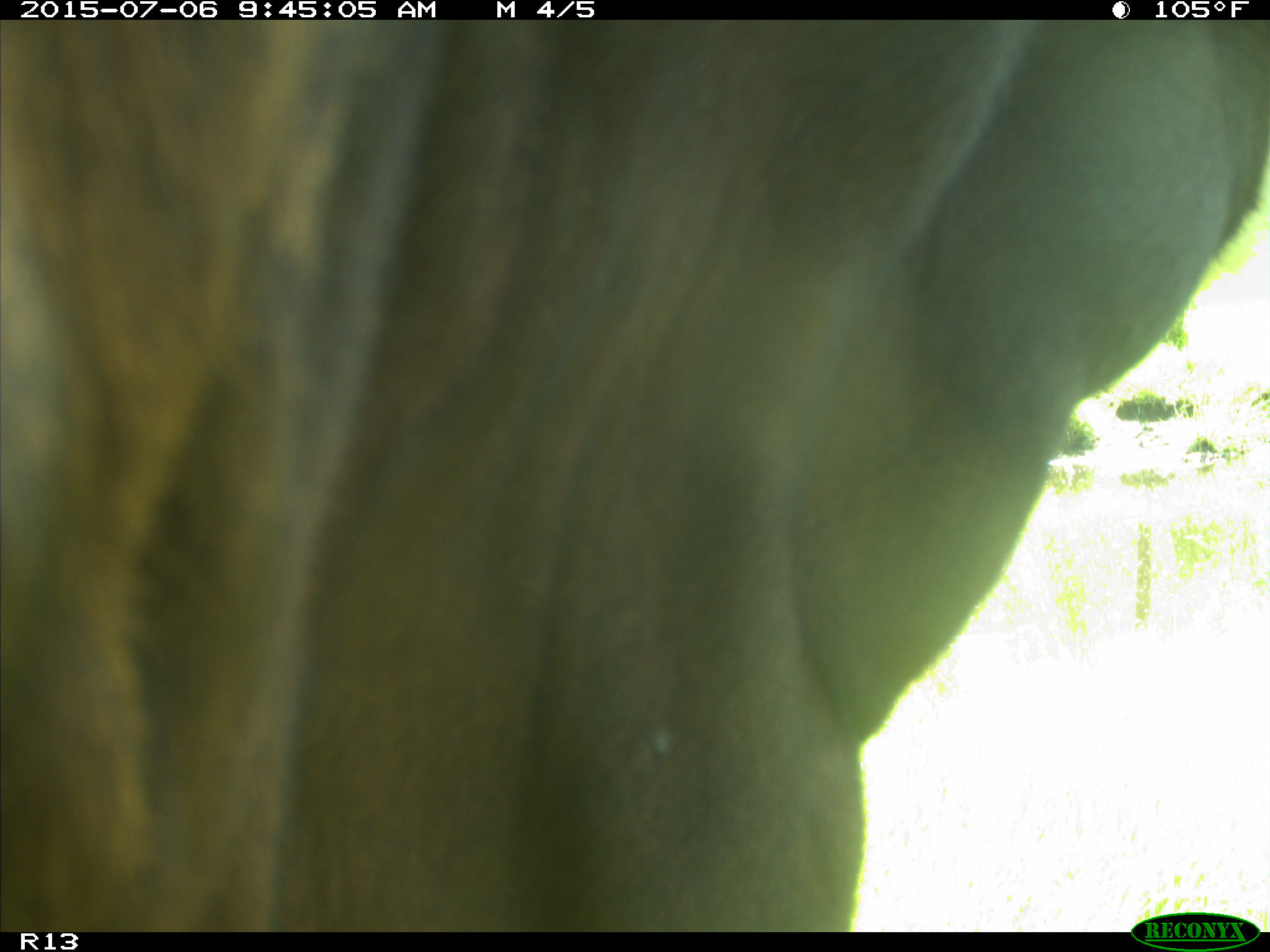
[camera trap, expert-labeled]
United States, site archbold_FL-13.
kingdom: Animalia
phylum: Chordata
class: Mammalia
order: Artiodactyla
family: Bovidae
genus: Bos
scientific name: Bos taurus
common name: domestic cow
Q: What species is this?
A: Bos taurus (domestic cow).